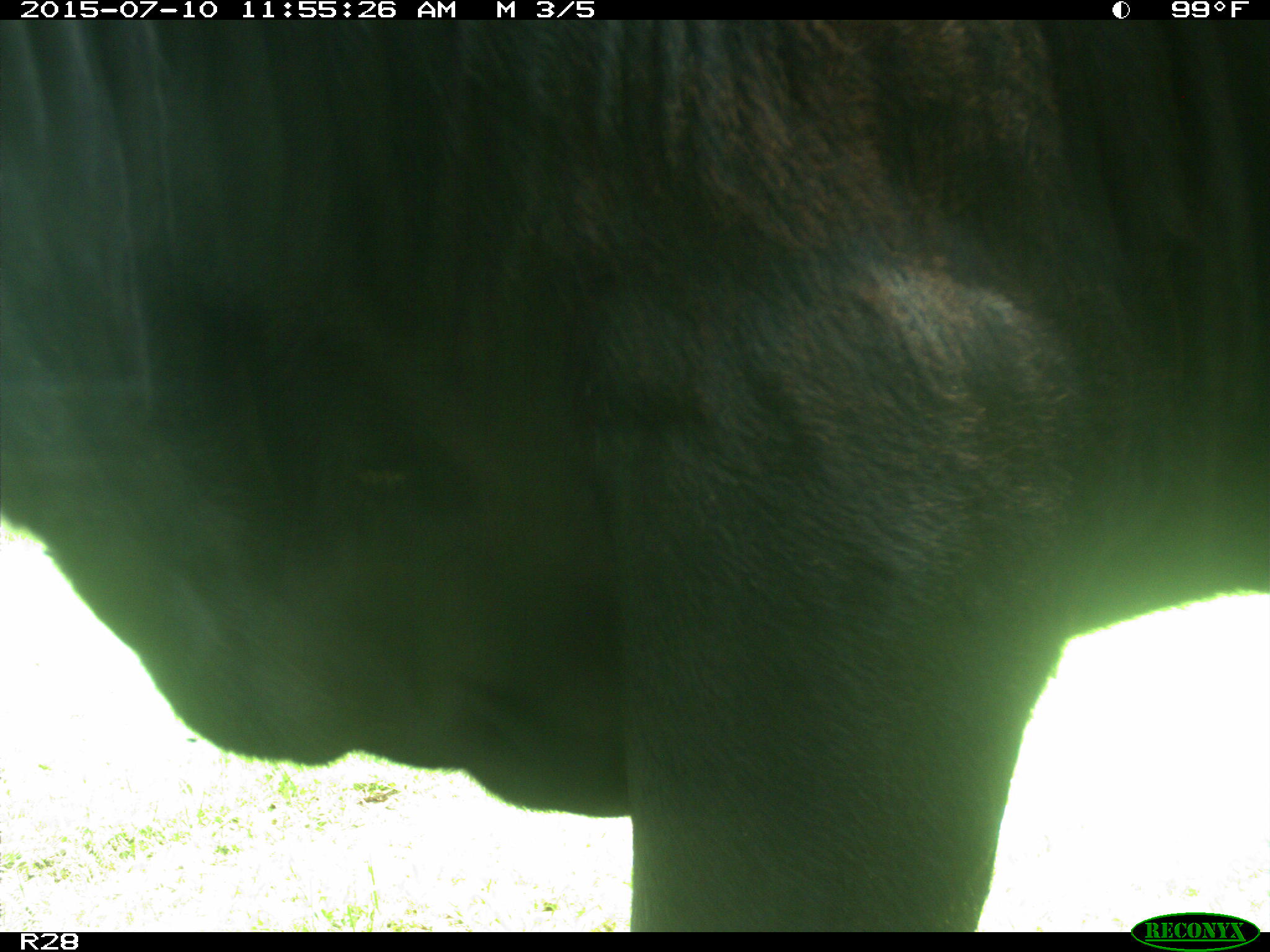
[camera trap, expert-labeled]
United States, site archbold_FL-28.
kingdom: Animalia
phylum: Chordata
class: Mammalia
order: Artiodactyla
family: Bovidae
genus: Bos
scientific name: Bos taurus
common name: domestic cow